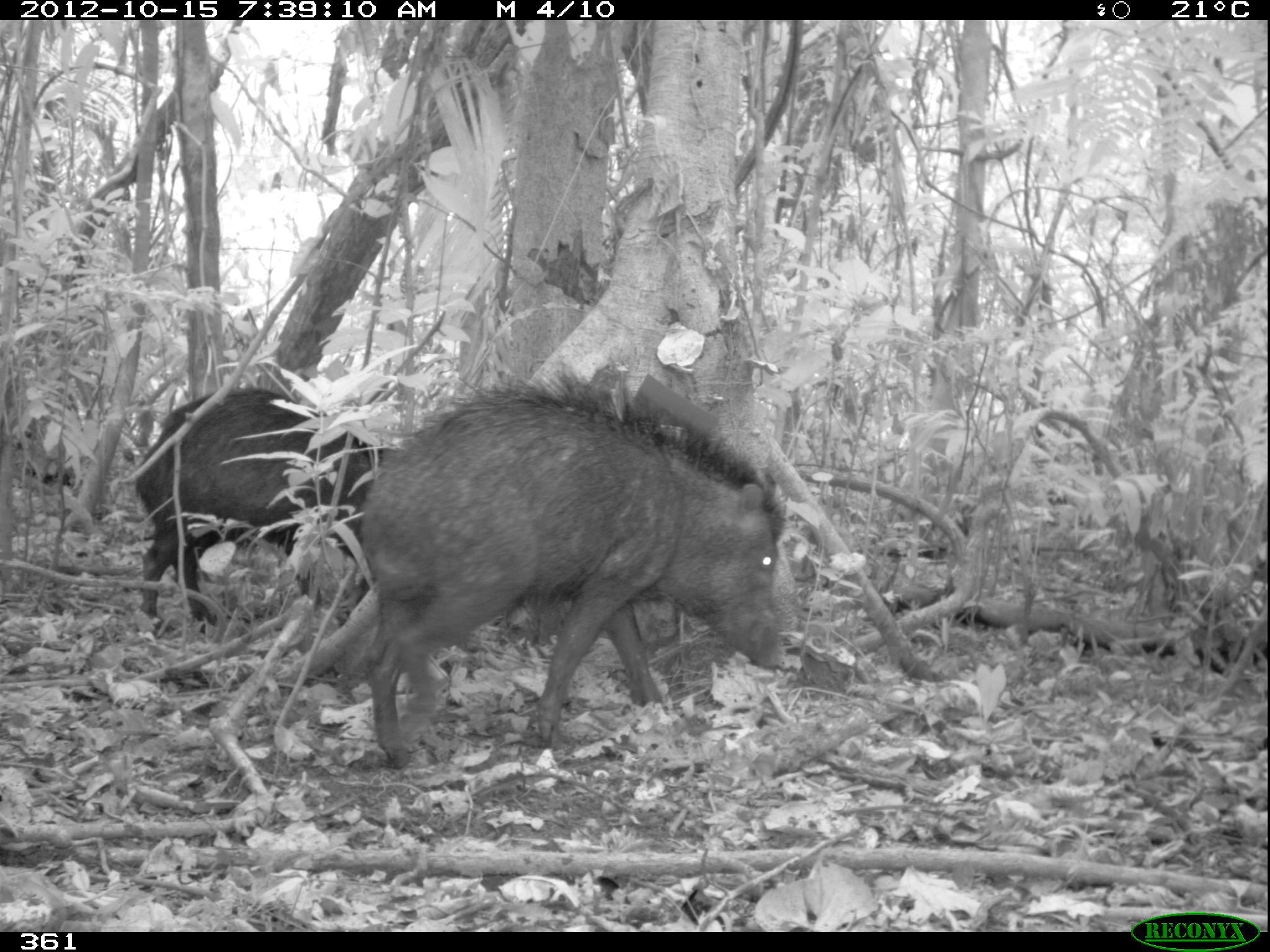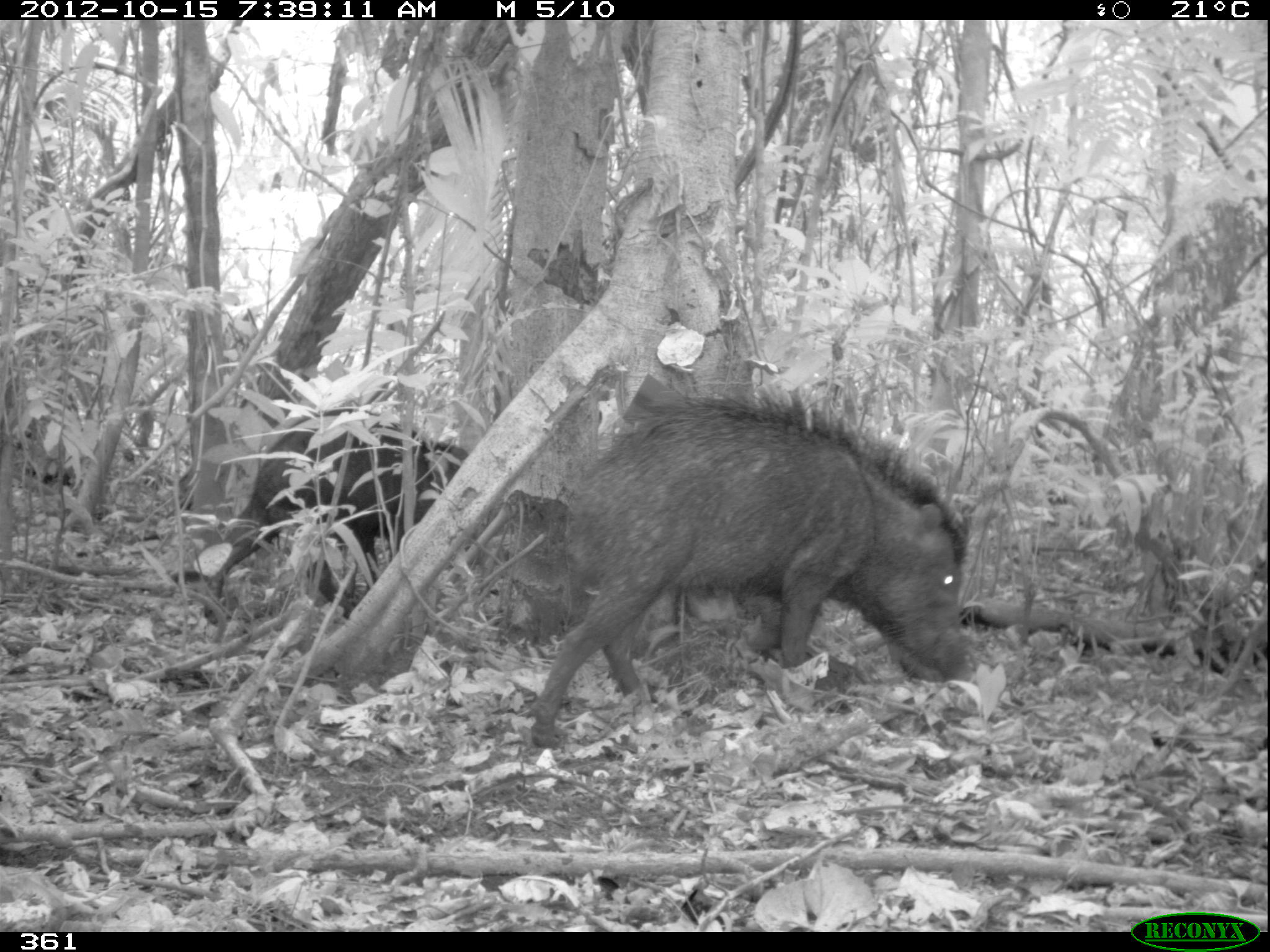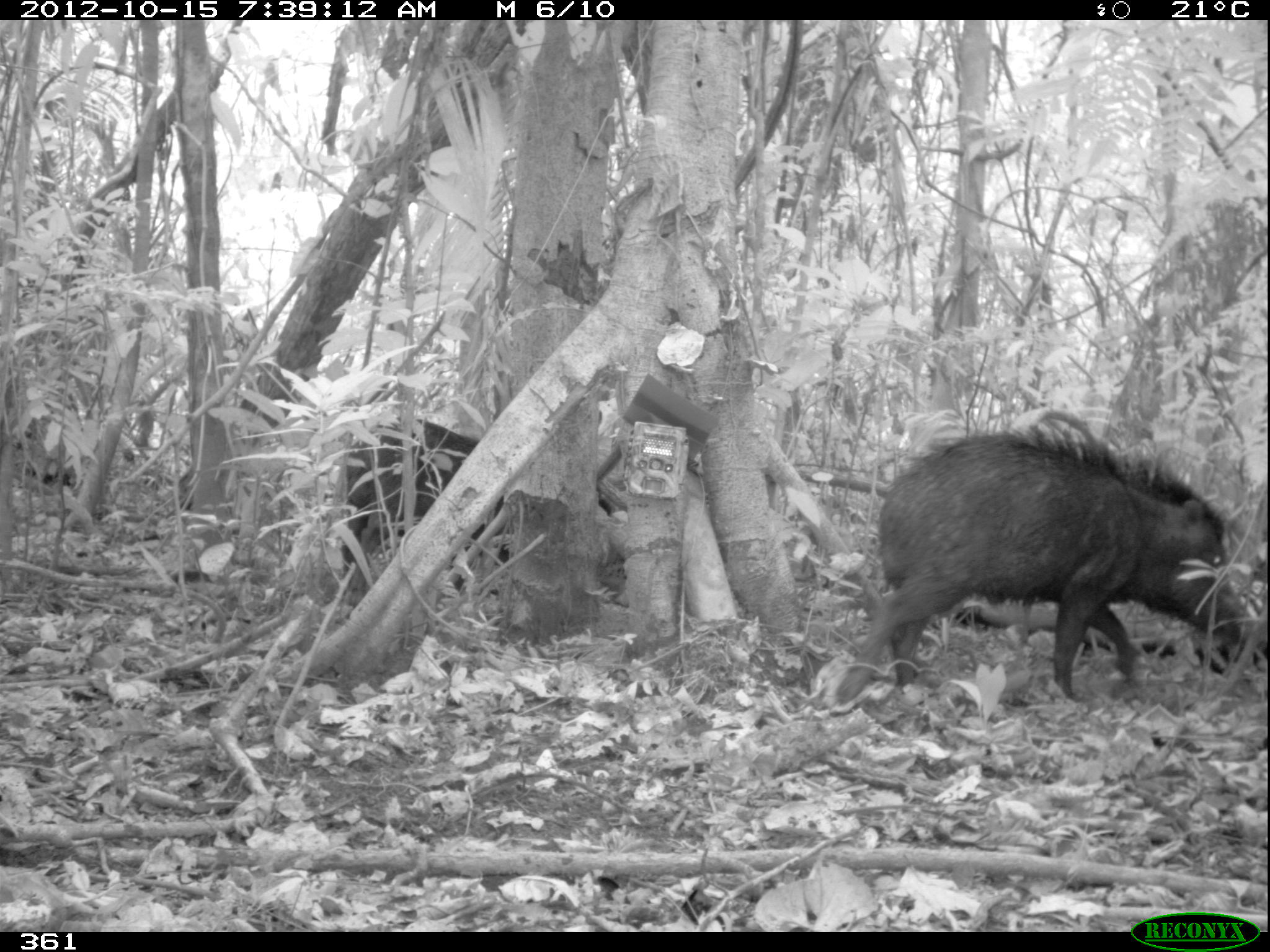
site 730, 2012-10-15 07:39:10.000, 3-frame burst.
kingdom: Animalia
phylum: Chordata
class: Mammalia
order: Artiodactyla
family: Tayassuidae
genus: Tayassu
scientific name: Tayassu pecari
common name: white-lipped peccary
Tayassu pecari (white-lipped peccary).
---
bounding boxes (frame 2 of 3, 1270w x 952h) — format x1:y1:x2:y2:
tayassu pecari: 526:390:971:745; 206:405:475:621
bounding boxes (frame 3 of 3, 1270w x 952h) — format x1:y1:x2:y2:
tayassu pecari: 835:421:1243:703; 332:415:513:587